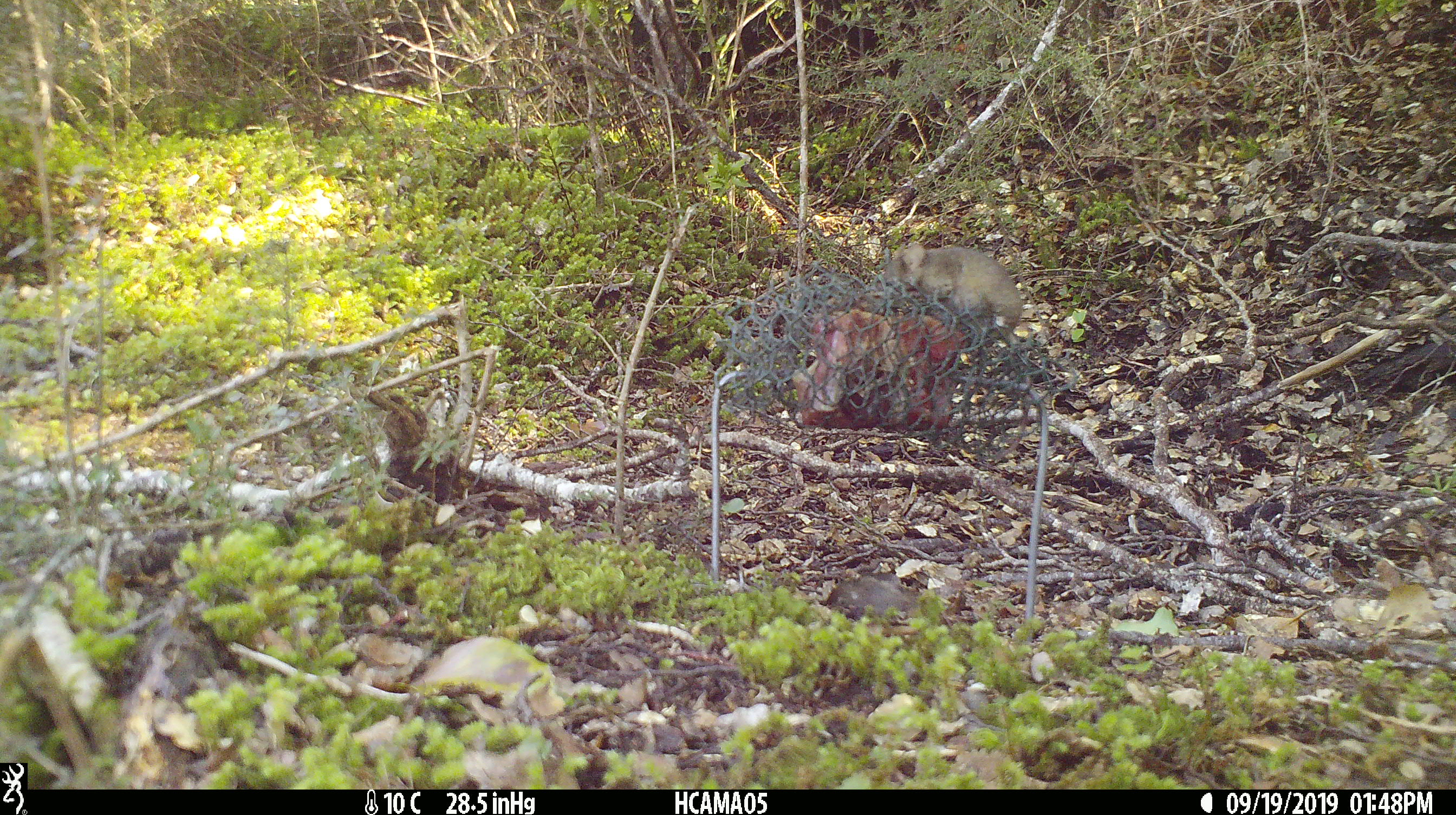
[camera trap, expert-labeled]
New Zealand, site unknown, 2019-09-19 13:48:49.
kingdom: Animalia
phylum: Chordata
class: Mammalia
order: Rodentia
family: Muridae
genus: Mus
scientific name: Mus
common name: mouse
Mouse (Mus).